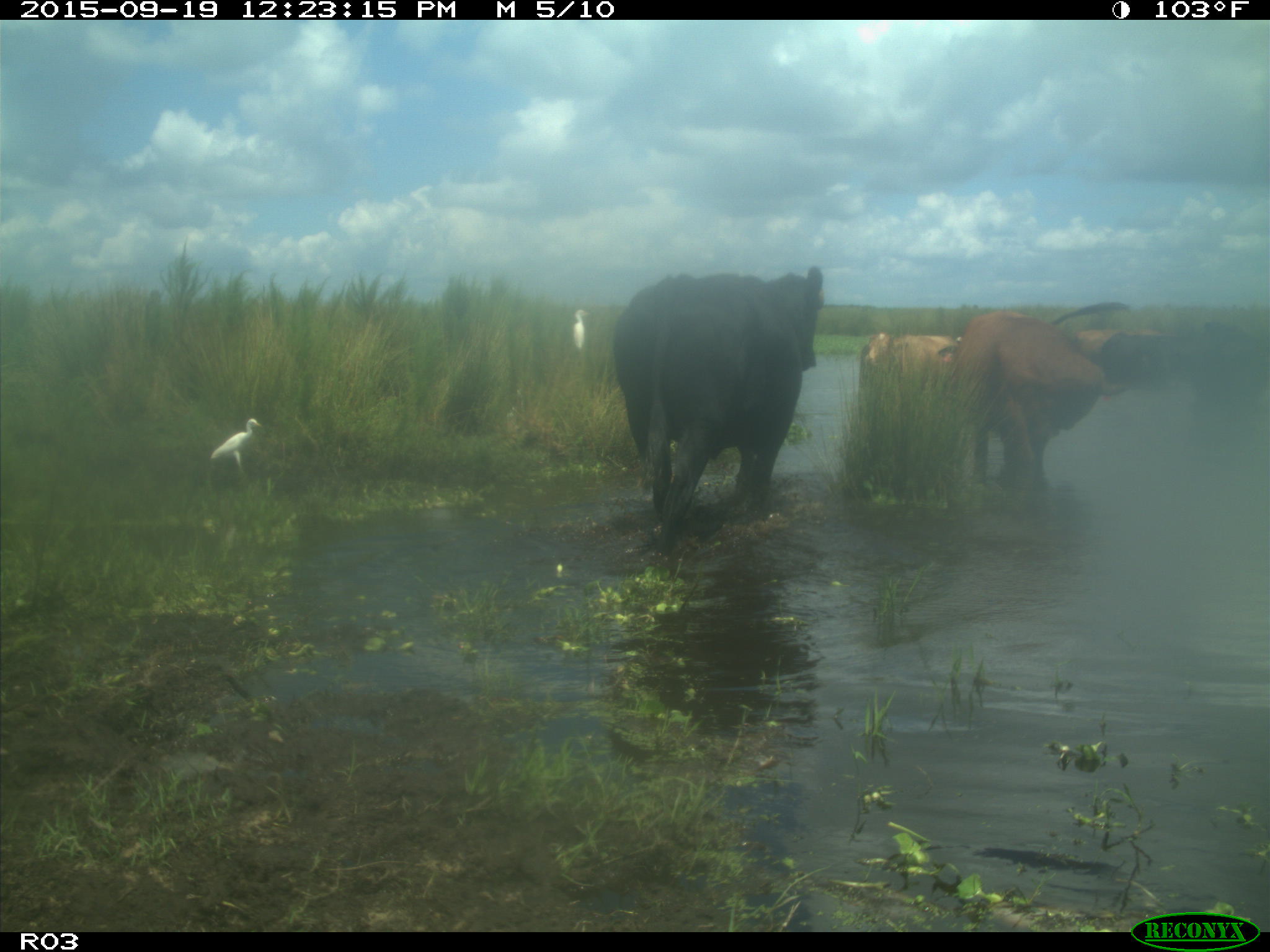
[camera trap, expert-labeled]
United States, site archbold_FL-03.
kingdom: Animalia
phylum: Chordata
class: Mammalia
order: Artiodactyla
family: Bovidae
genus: Bos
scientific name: Bos taurus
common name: domestic cow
Bos taurus (domestic cow).